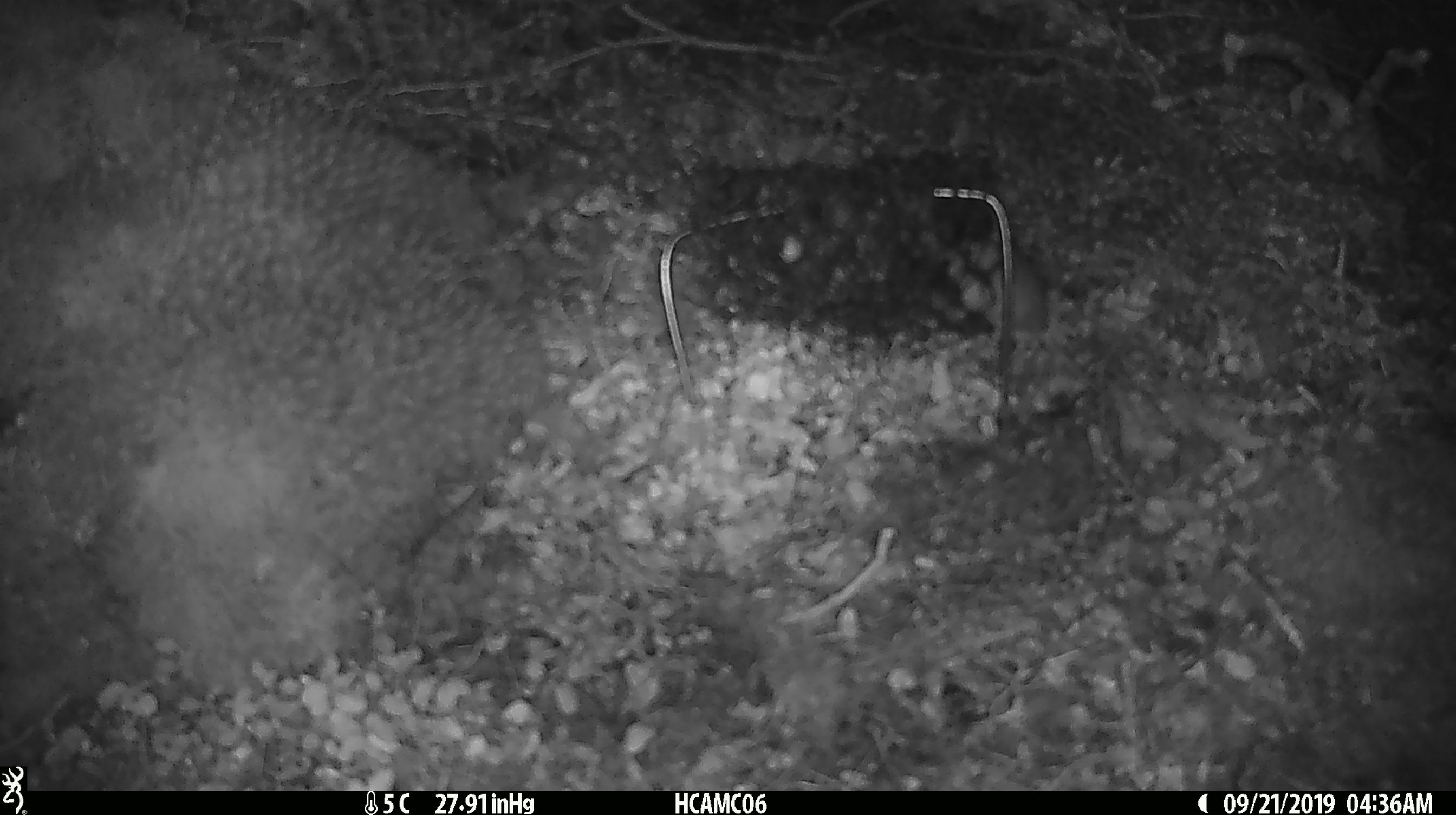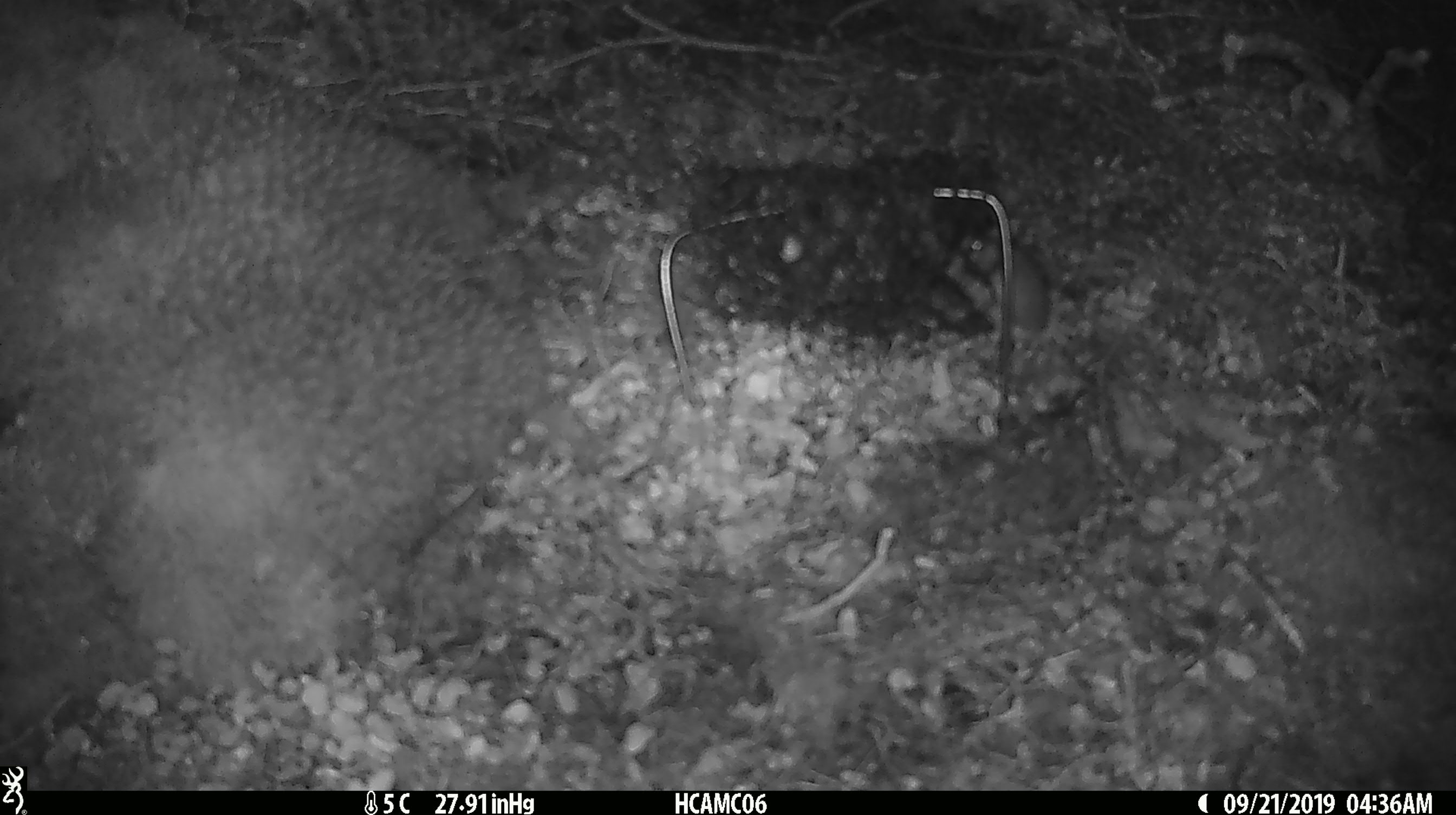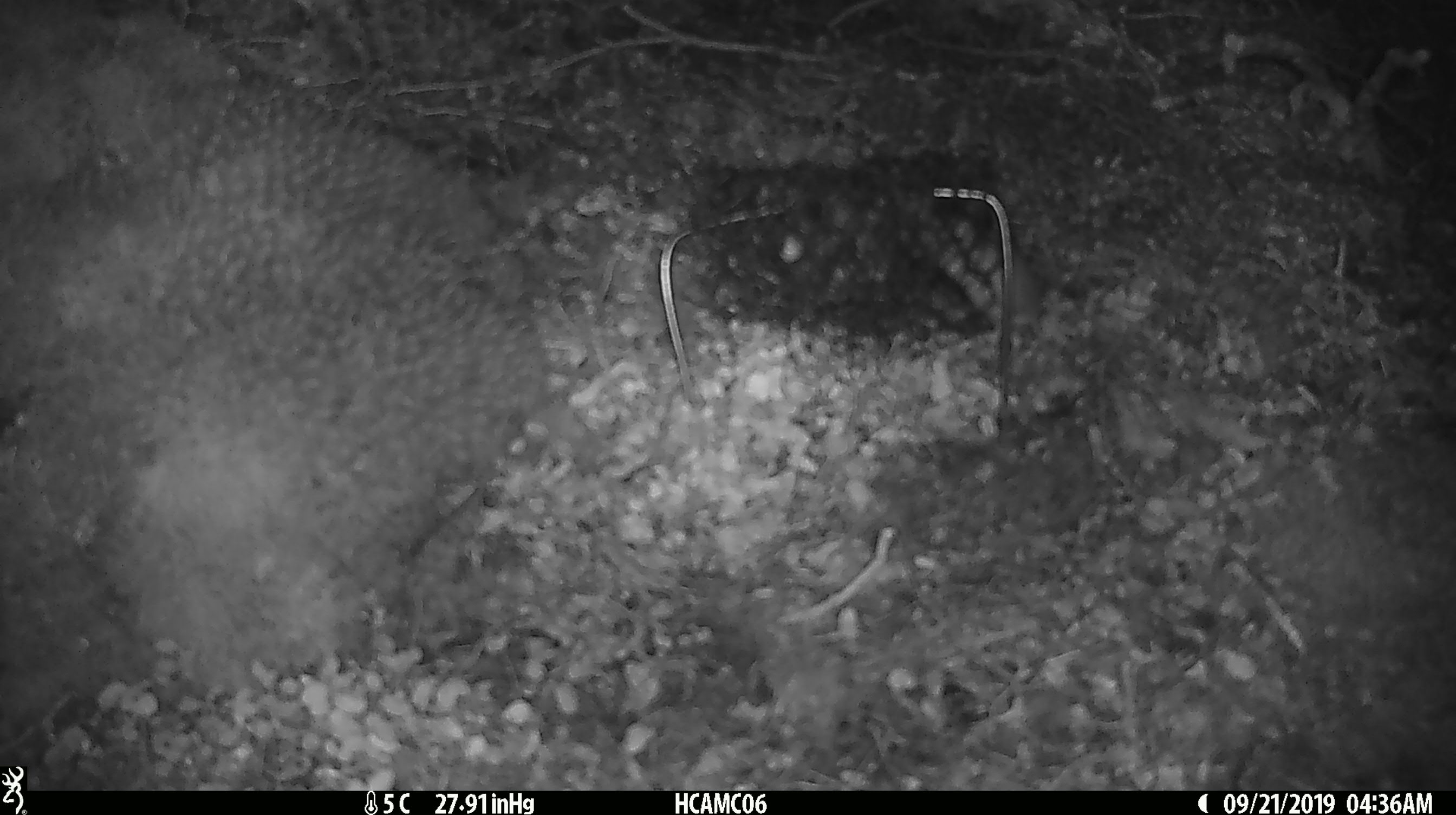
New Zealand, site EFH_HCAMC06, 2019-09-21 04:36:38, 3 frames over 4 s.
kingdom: Animalia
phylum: Chordata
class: Mammalia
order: Rodentia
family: Muridae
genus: Mus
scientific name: Mus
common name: mouse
Mouse (Mus).